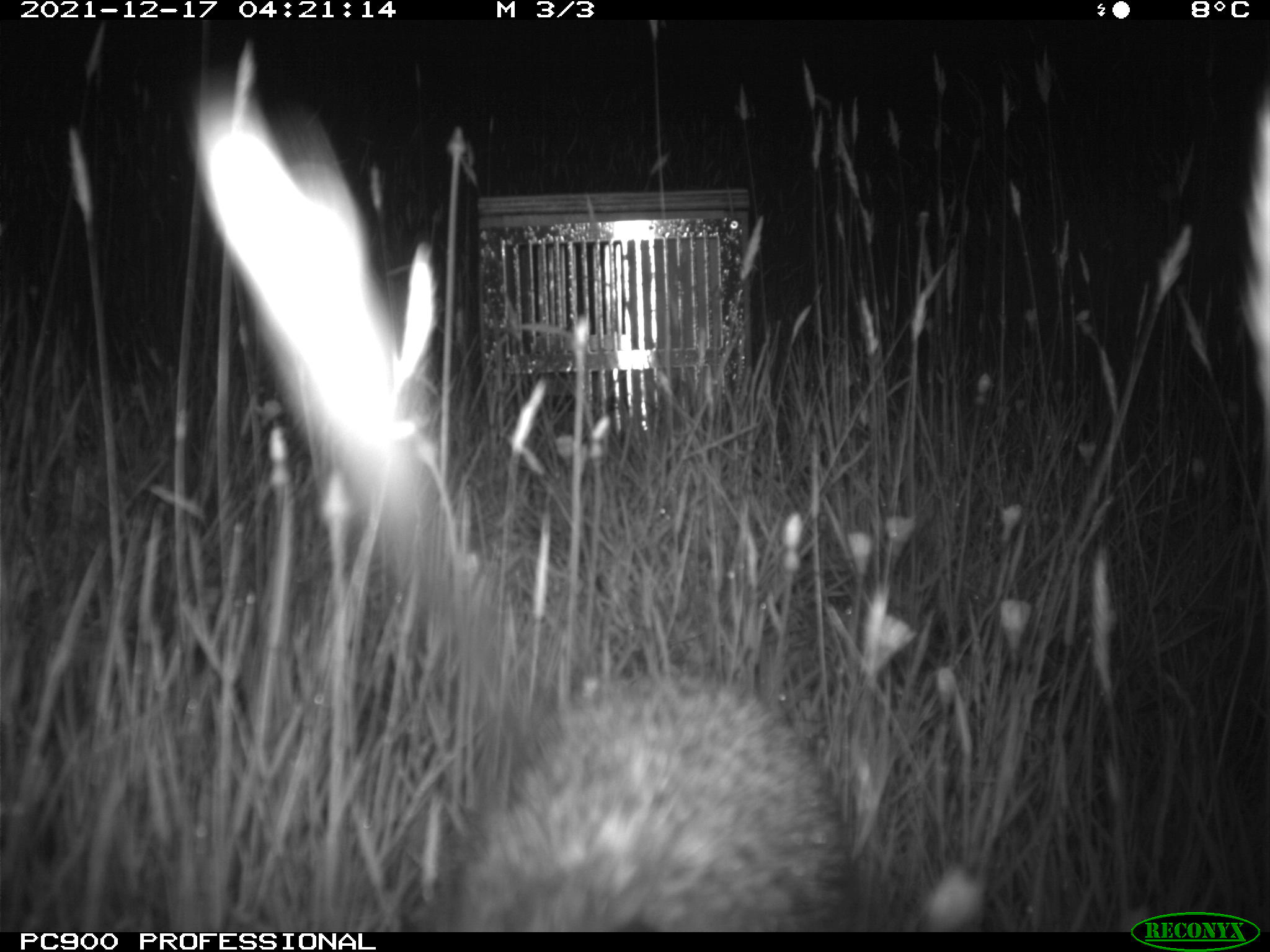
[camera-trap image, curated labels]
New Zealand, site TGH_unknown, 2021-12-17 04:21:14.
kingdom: Animalia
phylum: Chordata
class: Mammalia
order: Eulipotyphla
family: Erinaceidae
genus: Erinaceus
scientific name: Erinaceus europaeus europaeus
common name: european hedgehog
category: hedgehog